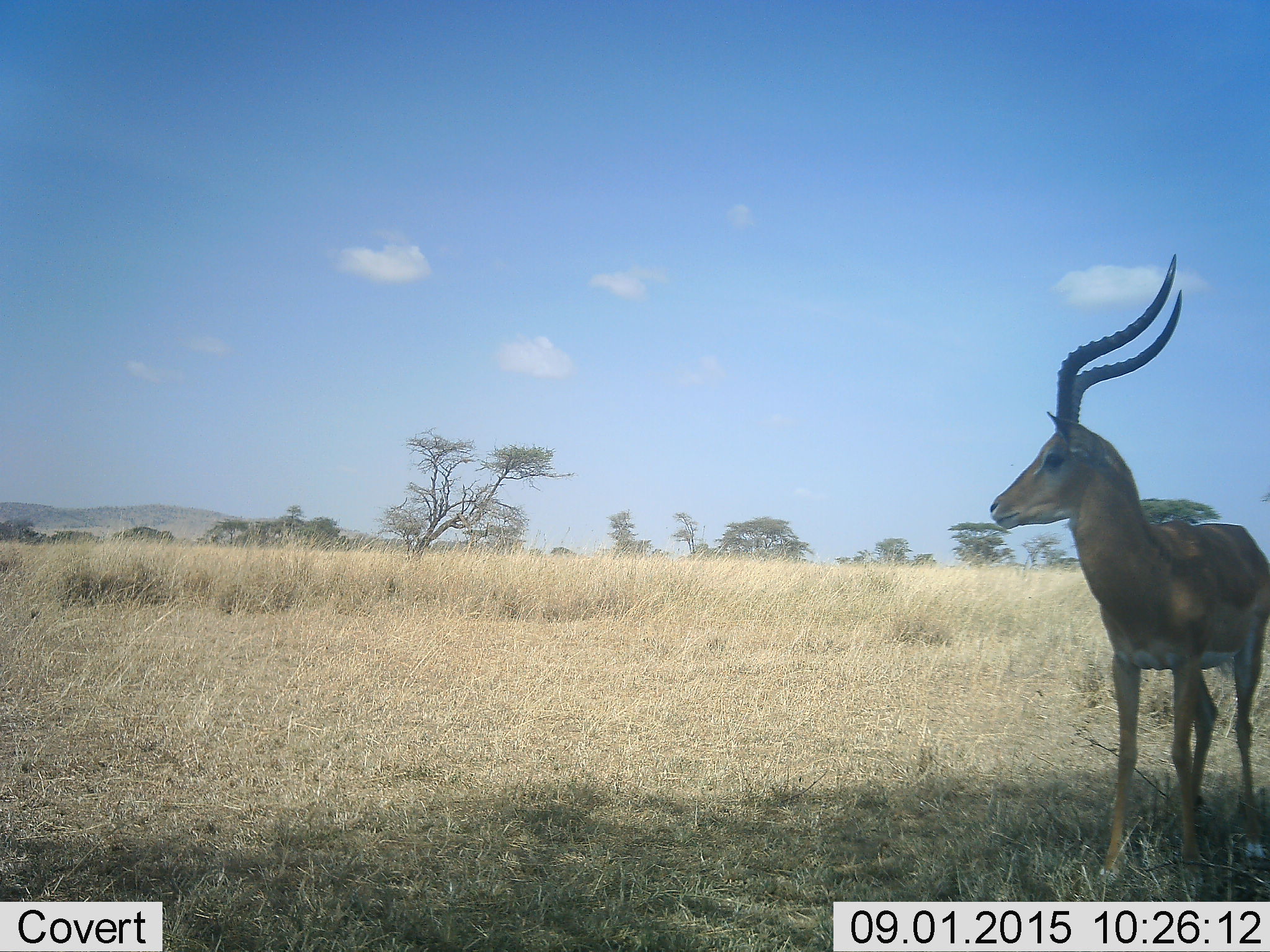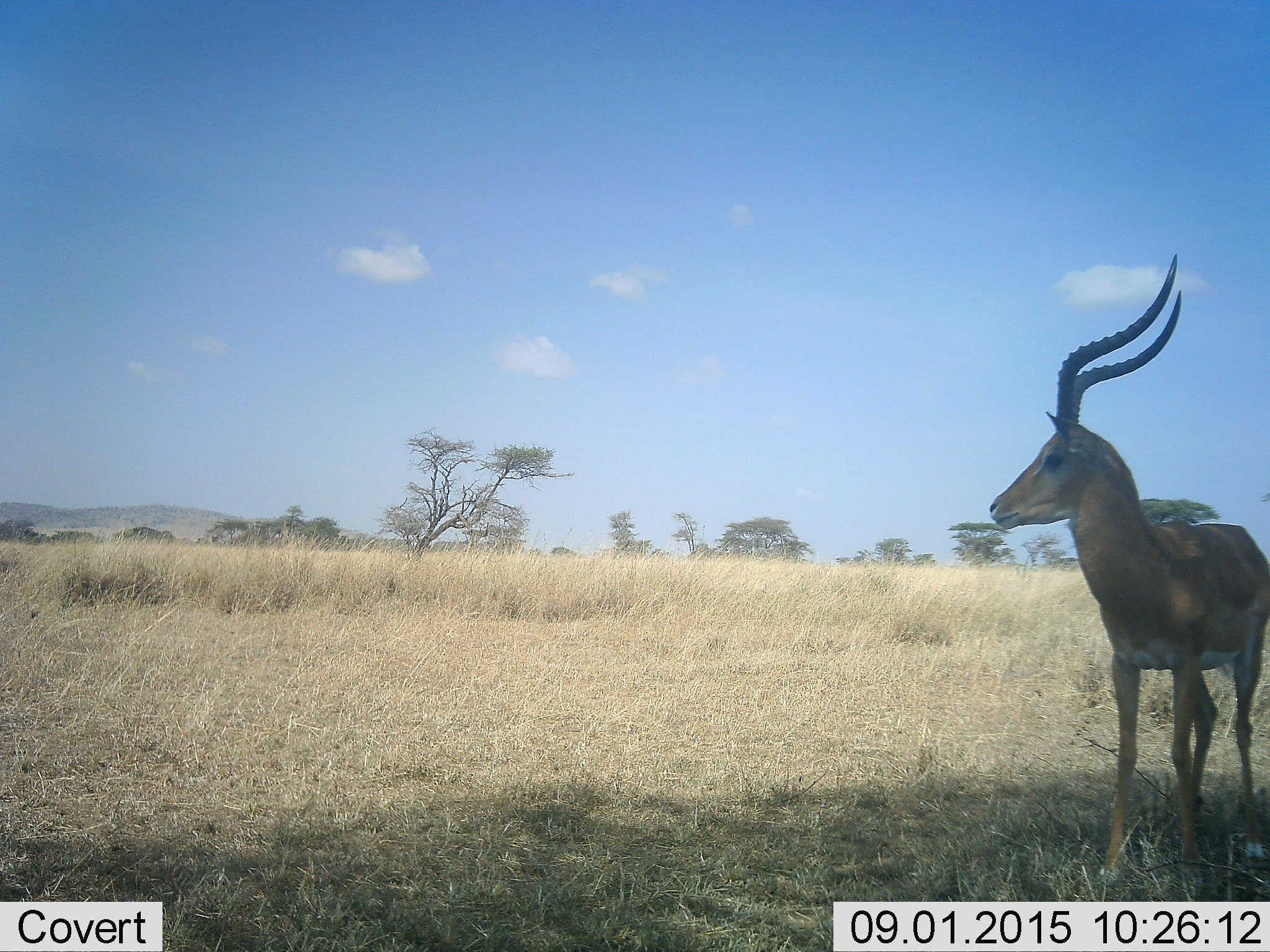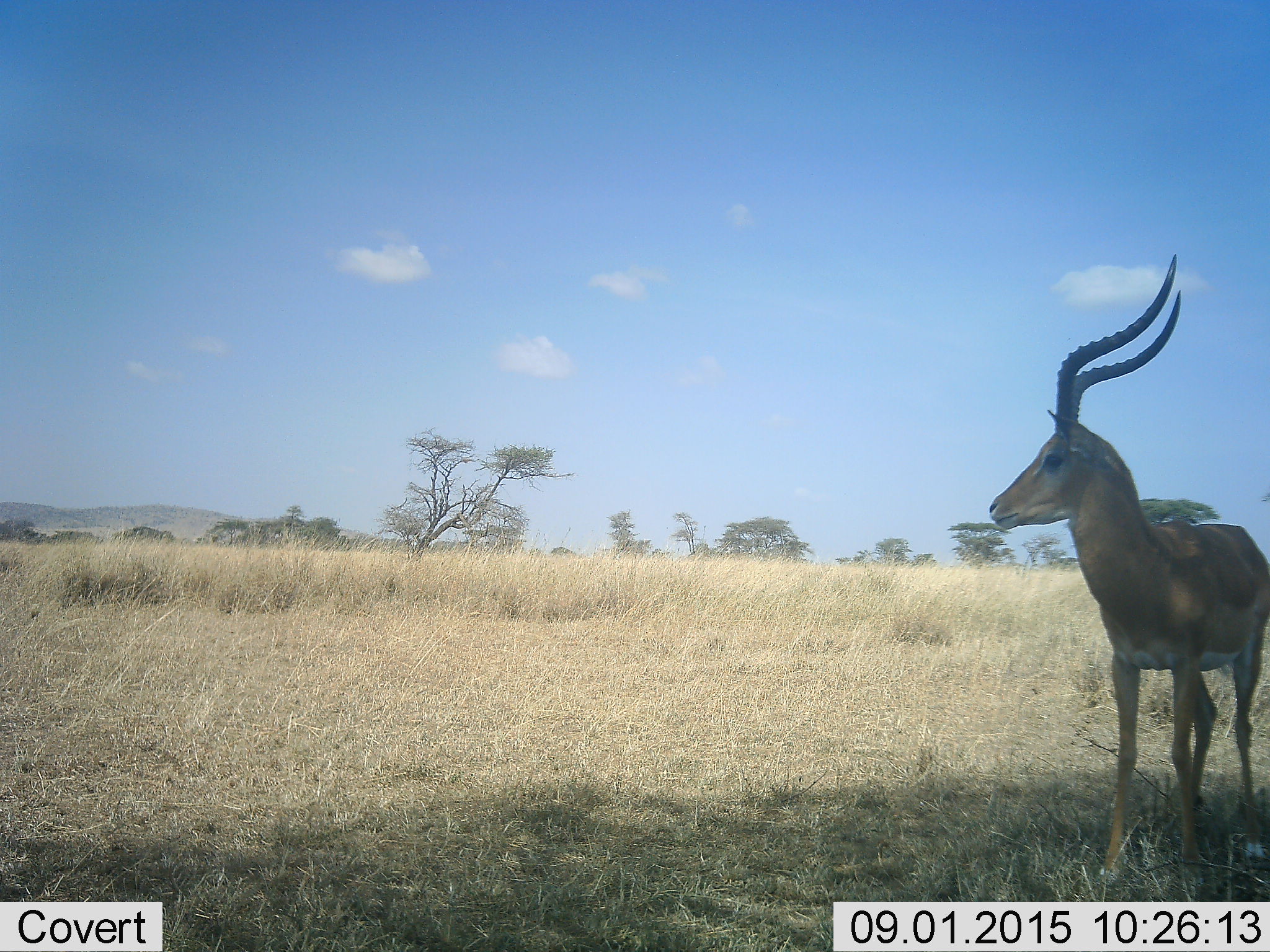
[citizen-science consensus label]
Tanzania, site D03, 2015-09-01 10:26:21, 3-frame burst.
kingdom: Animalia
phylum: Chordata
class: Mammalia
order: Artiodactyla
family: Bovidae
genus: Aepyceros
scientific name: Aepyceros melampus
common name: impala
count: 1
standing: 85%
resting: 15%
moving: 0%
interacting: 0%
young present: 0%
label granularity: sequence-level